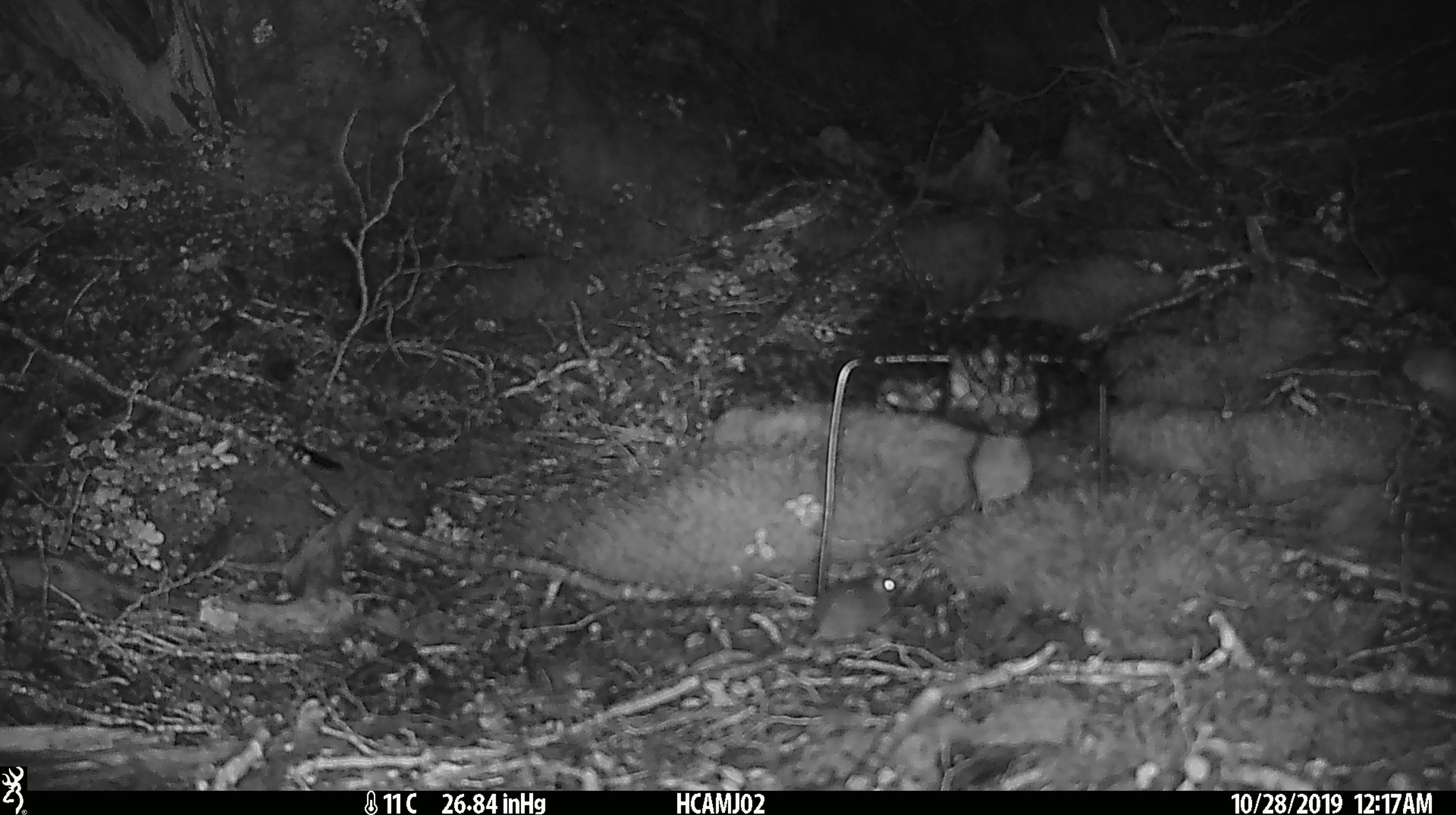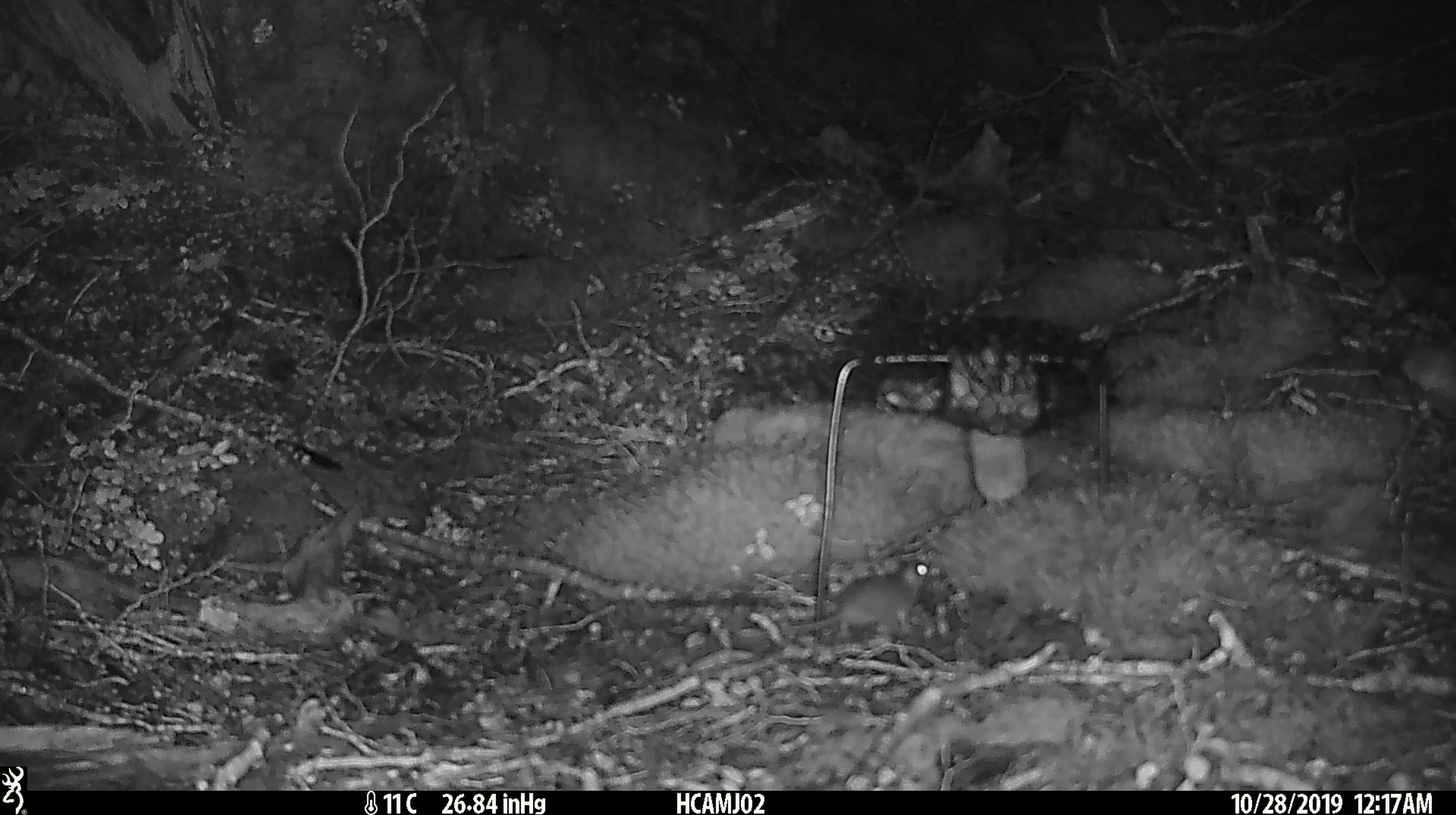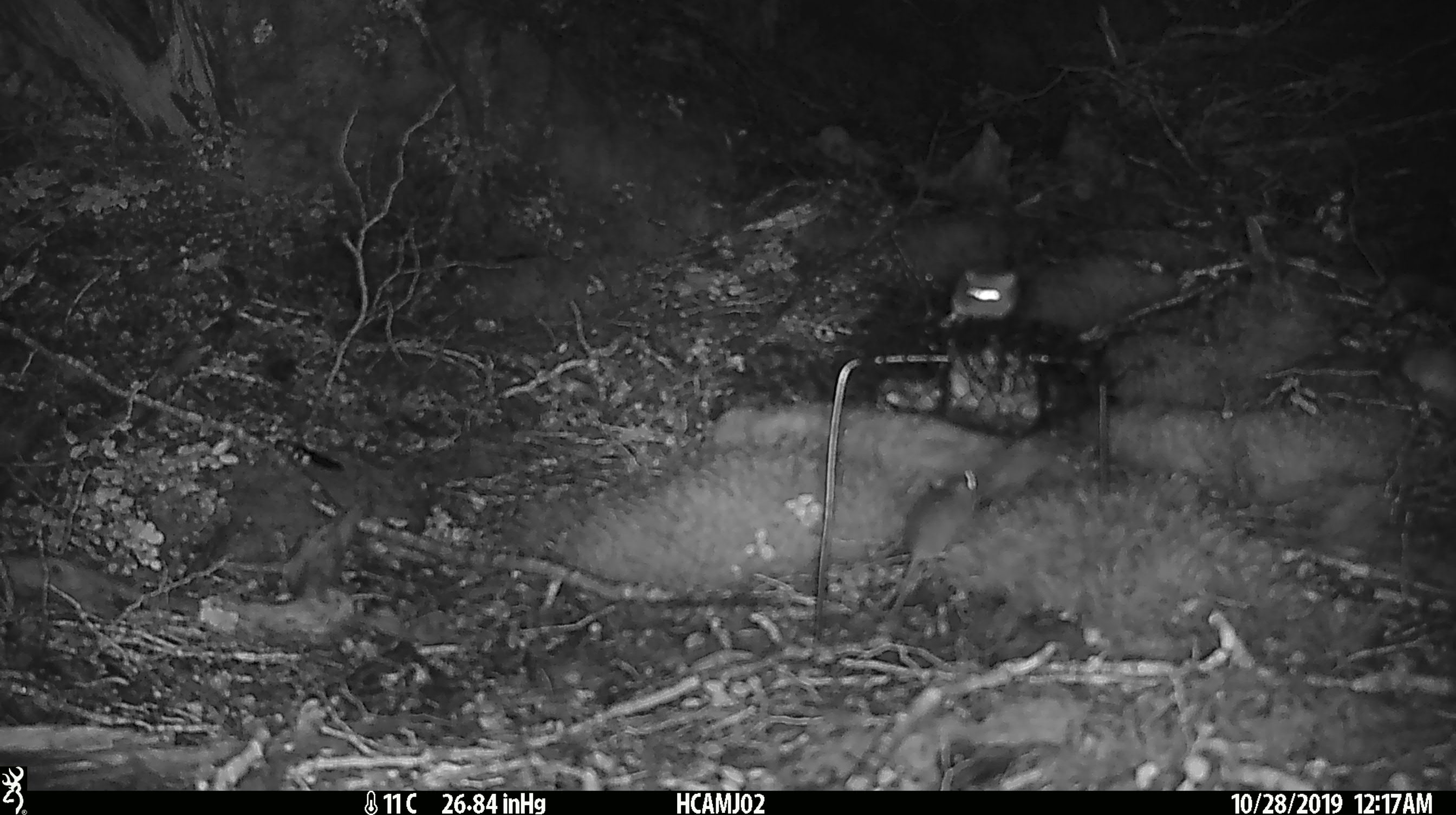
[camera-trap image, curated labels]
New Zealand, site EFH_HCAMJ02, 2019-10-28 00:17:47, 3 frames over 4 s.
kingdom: Animalia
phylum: Chordata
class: Mammalia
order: Rodentia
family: Muridae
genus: Mus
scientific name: Mus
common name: mouse